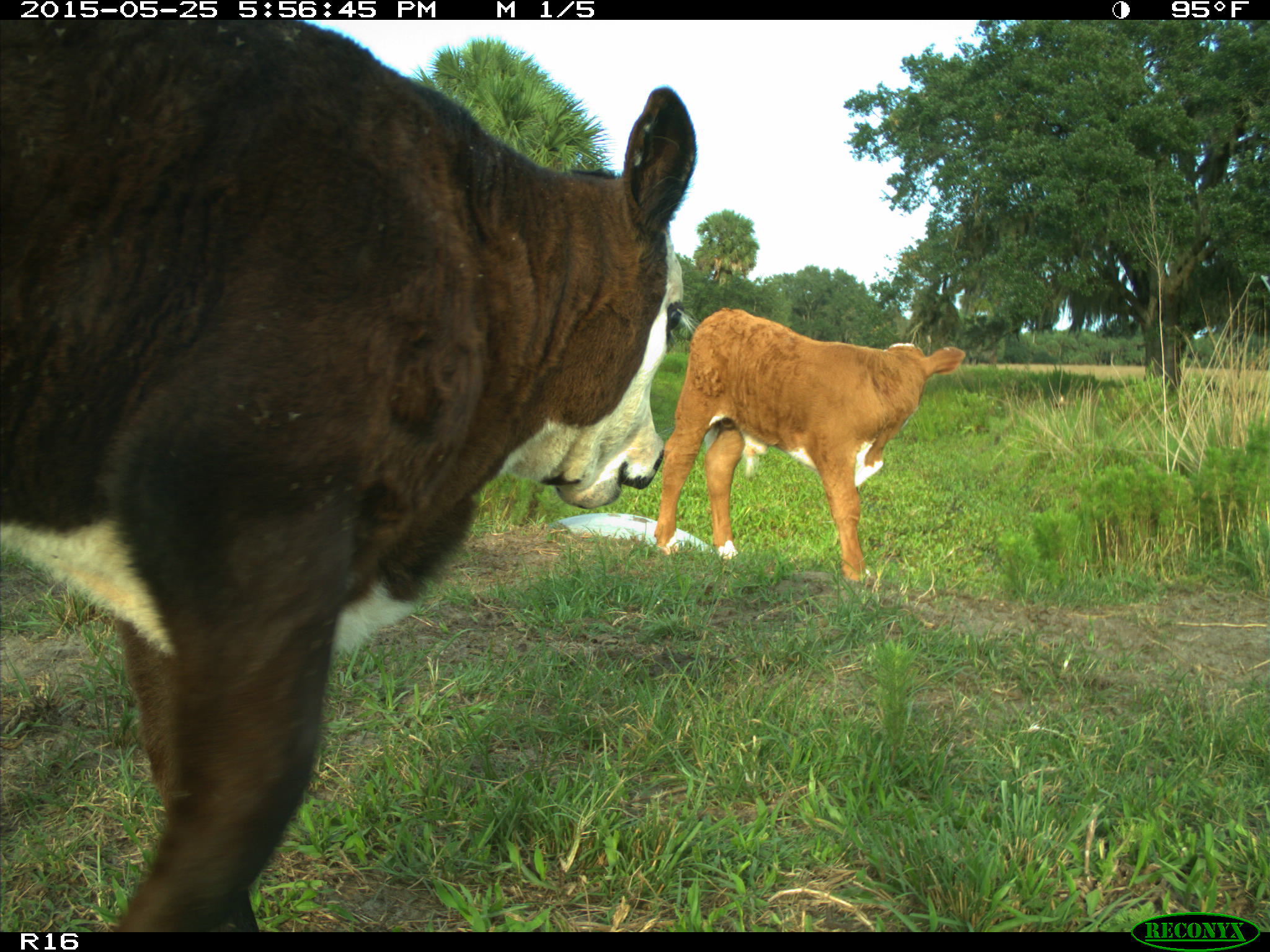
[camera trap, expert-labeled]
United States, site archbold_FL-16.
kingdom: Animalia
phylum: Chordata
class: Mammalia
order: Artiodactyla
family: Bovidae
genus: Bos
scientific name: Bos taurus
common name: domestic cow